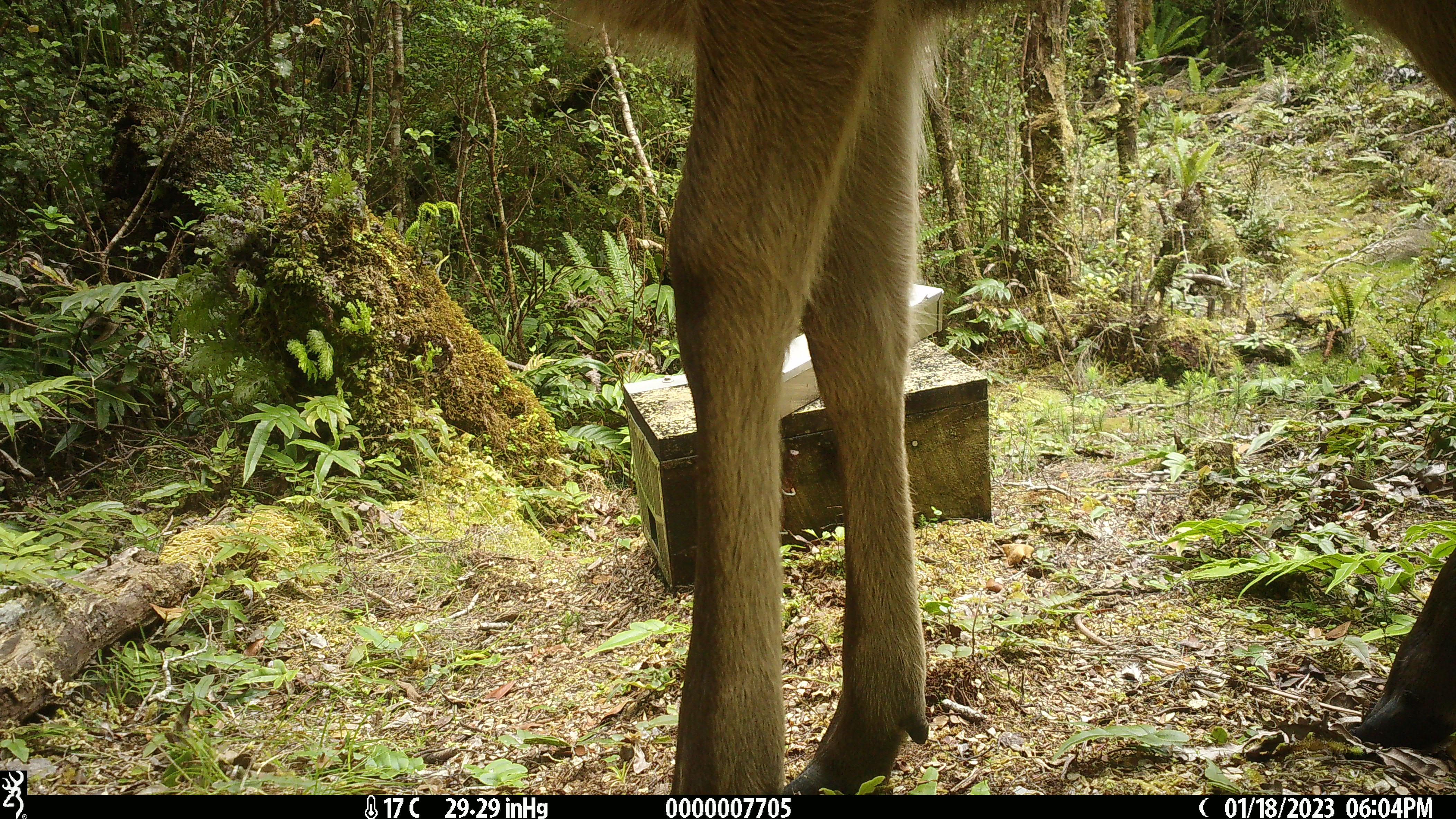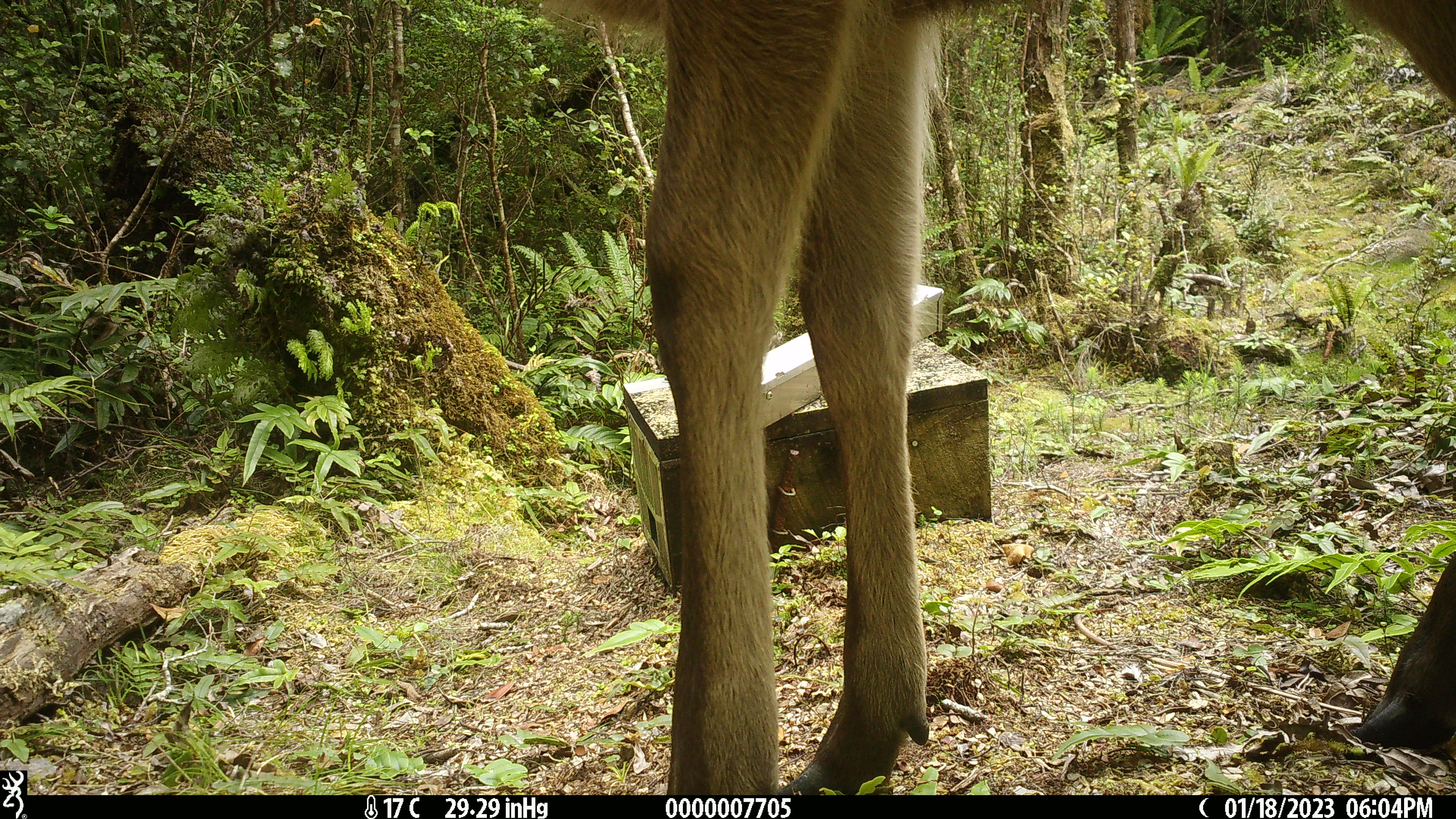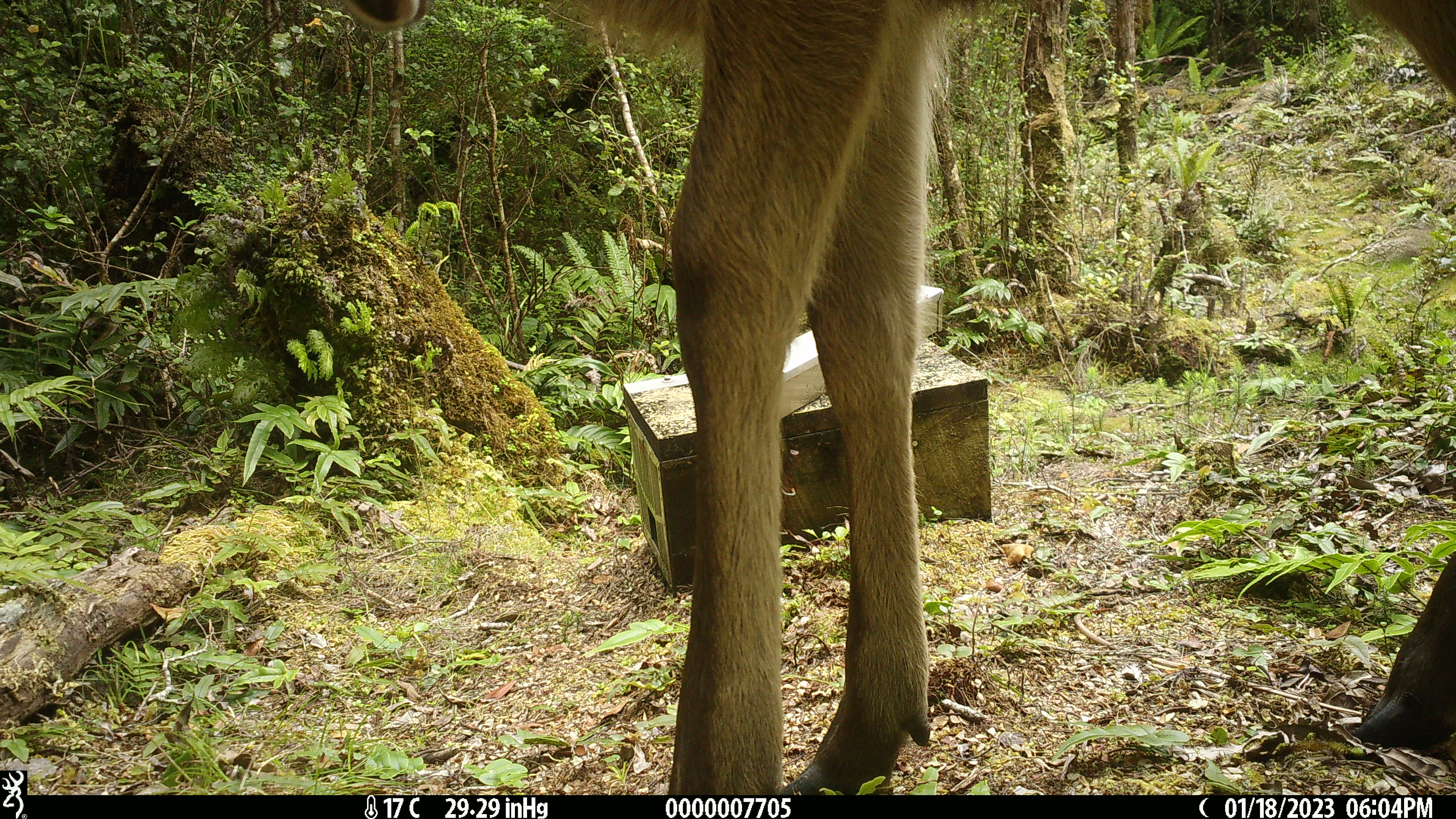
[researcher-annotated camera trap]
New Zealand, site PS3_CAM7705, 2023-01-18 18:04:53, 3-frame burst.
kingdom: Animalia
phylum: Chordata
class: Mammalia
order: Artiodactyla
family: Cervidae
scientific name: Cervidae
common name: deer